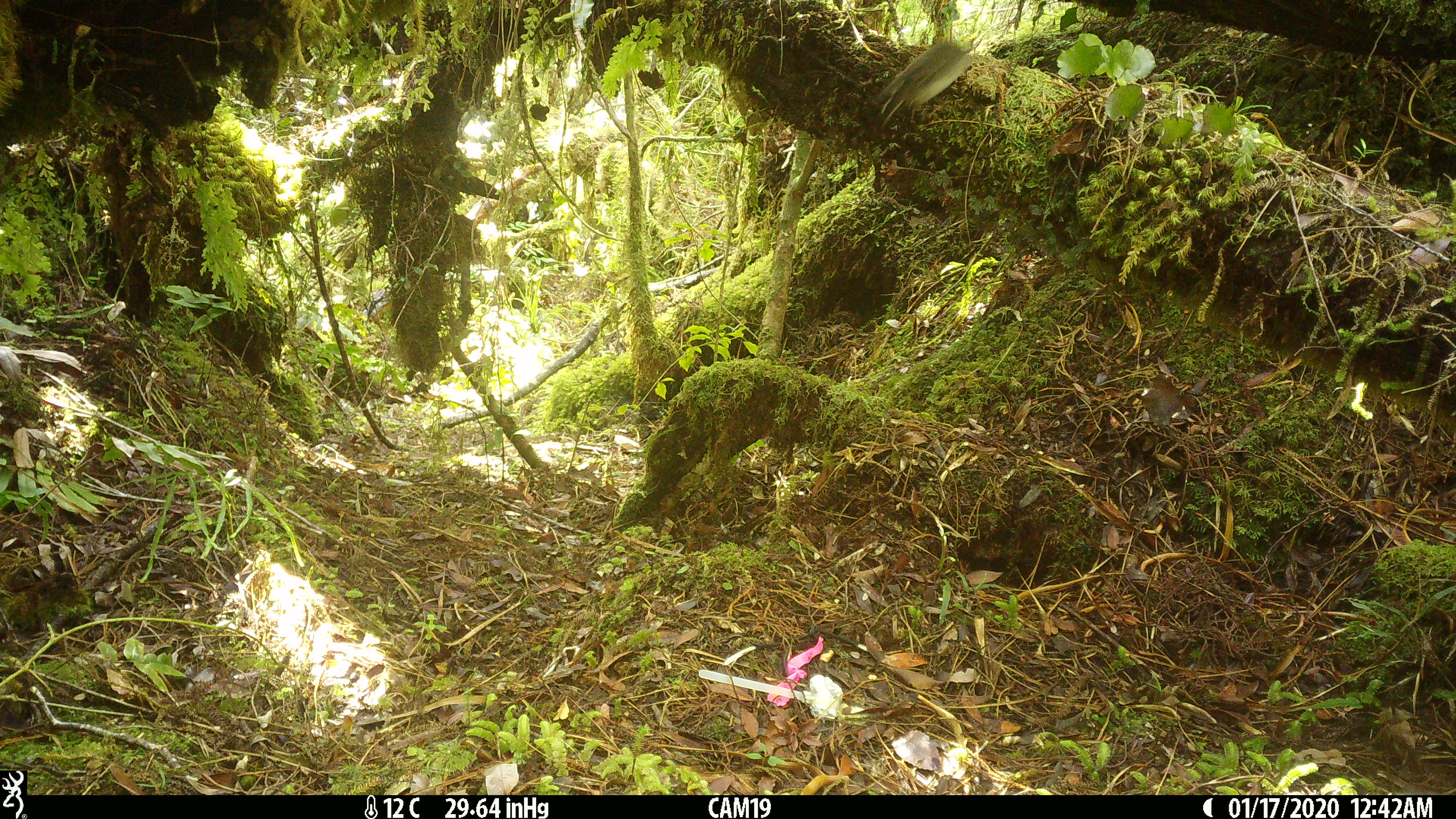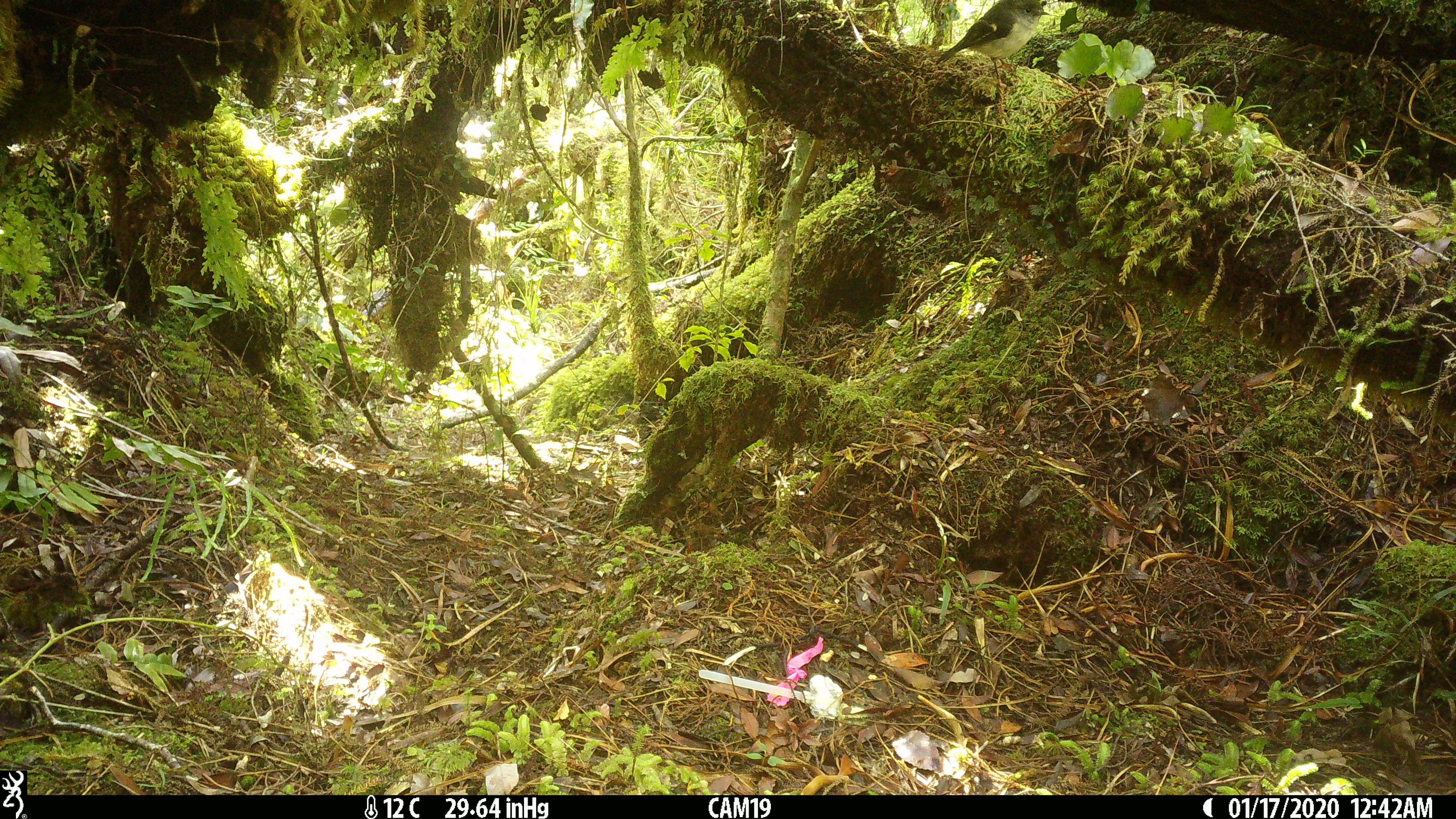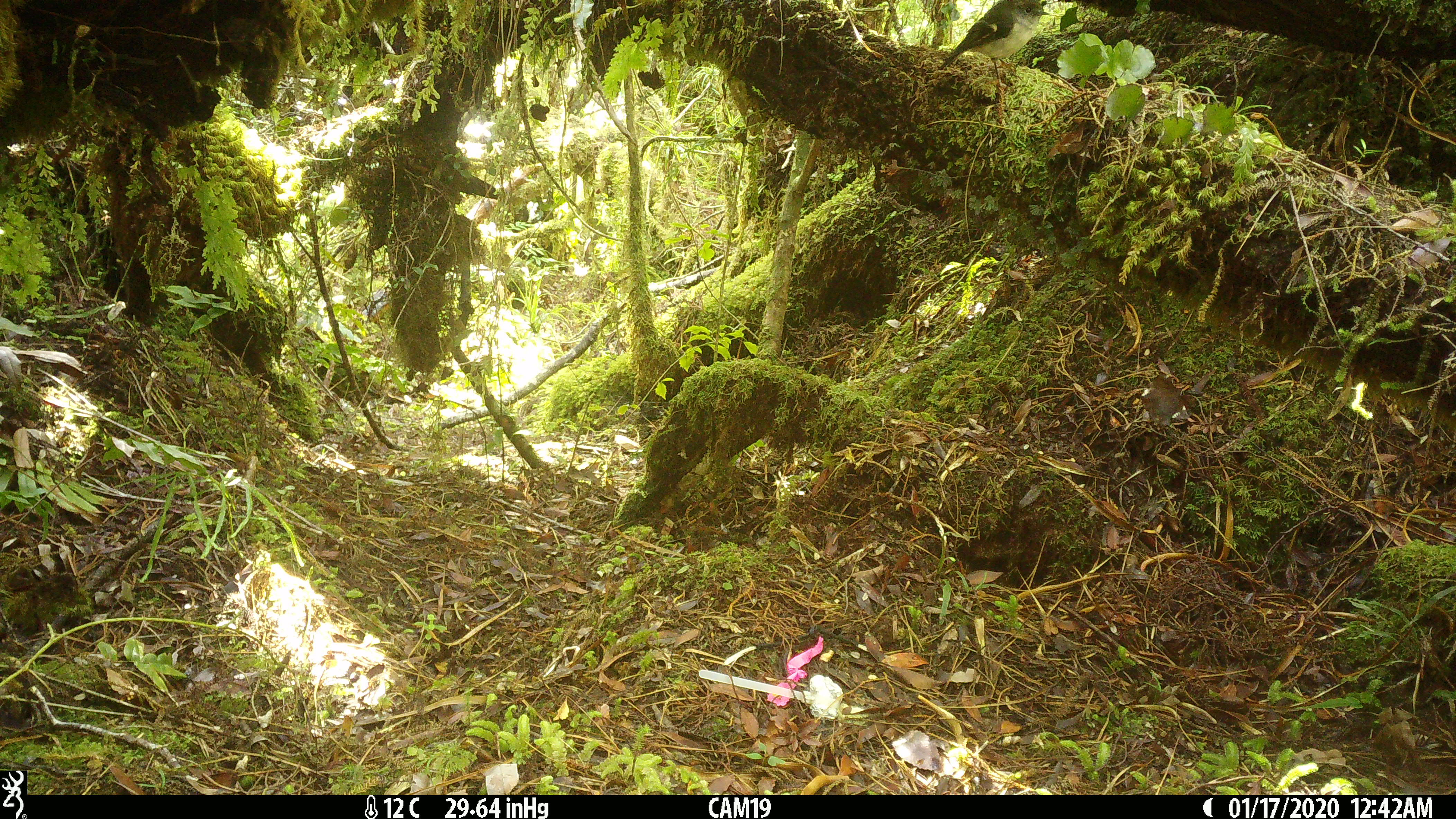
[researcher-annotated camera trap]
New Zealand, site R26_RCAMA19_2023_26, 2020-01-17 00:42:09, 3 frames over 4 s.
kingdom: Animalia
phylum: Chordata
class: Aves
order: Passeriformes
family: Petroicidae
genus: Petroica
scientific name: Petroica macrocephala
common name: tomtit